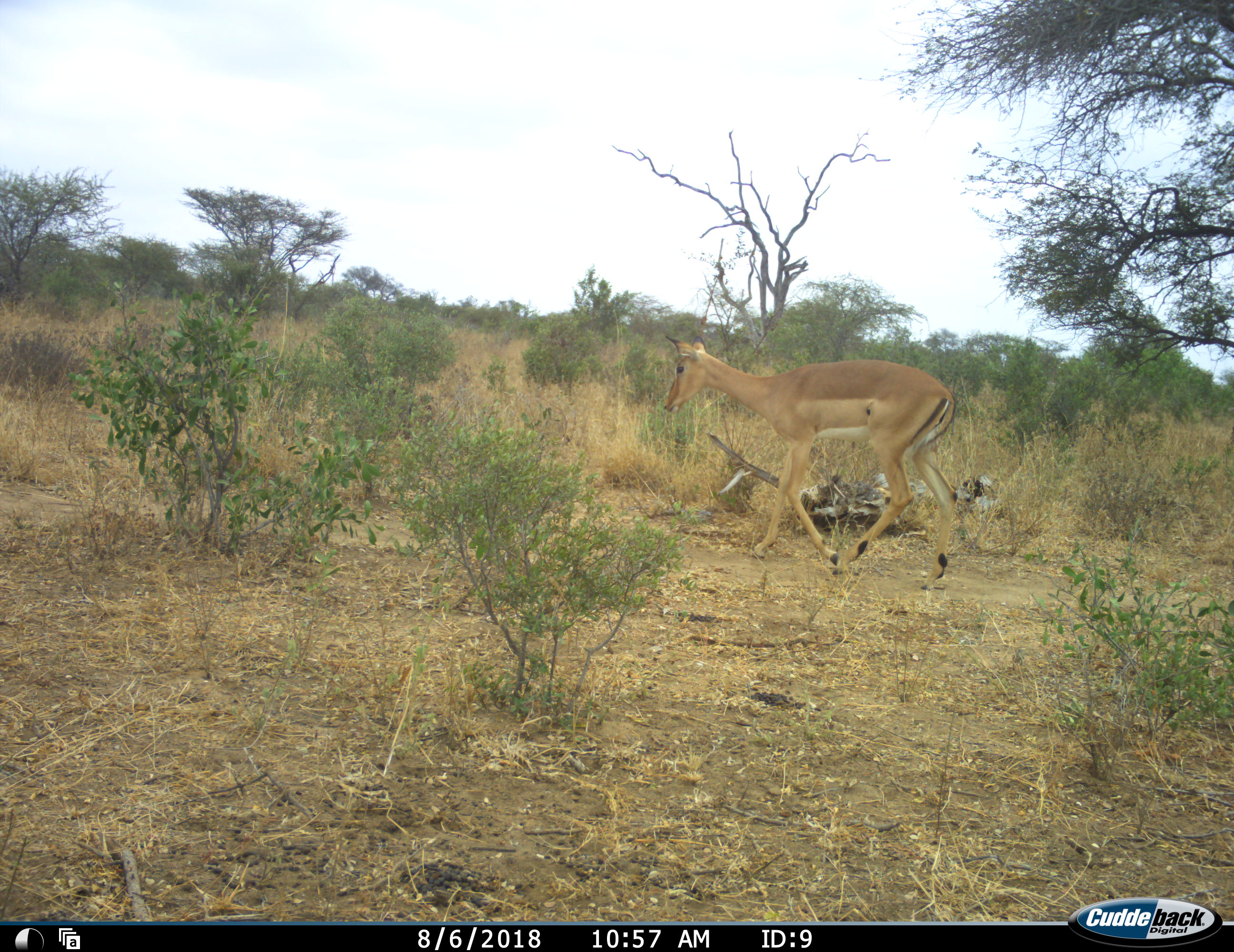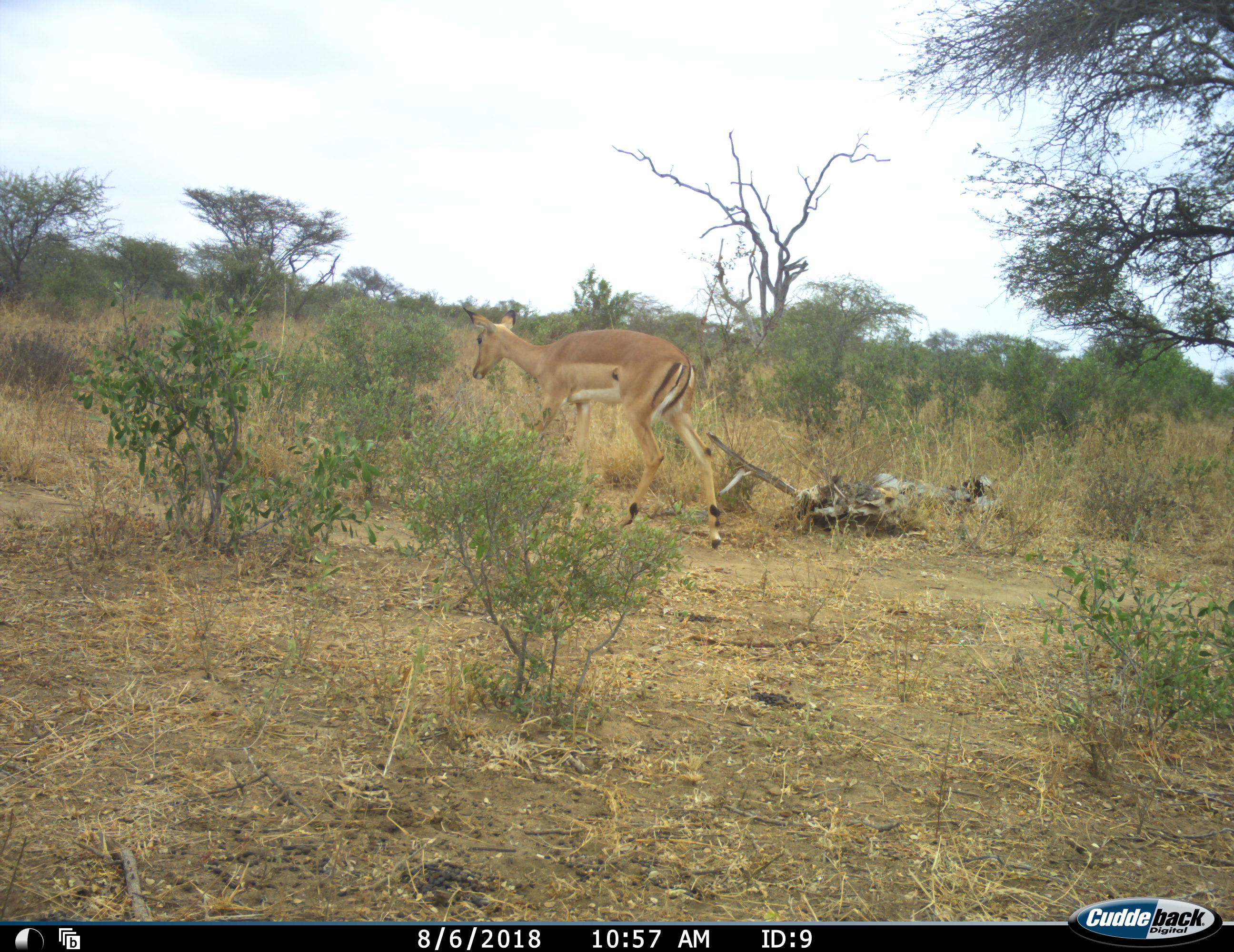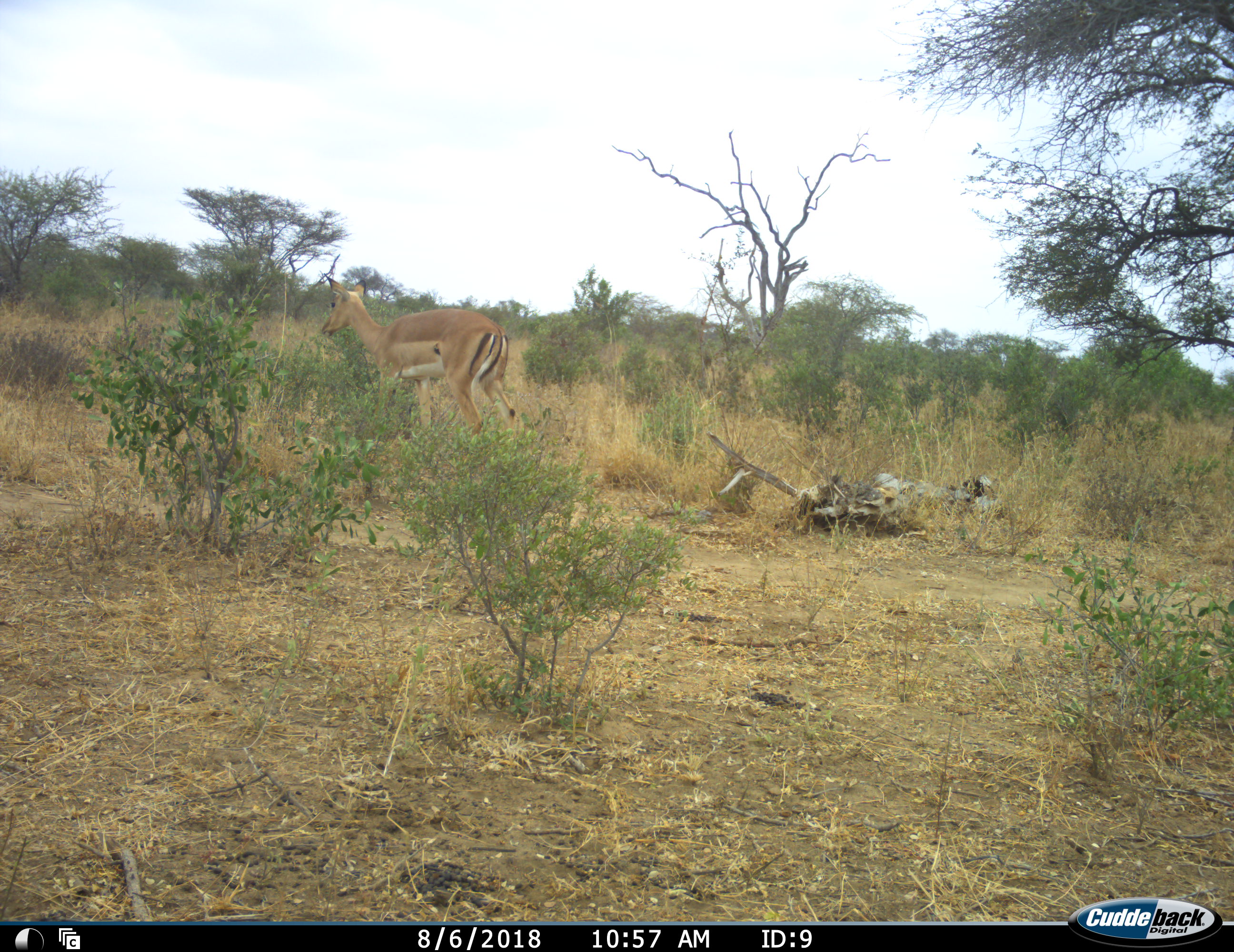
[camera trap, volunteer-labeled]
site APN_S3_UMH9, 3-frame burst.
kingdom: Animalia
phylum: Chordata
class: Mammalia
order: Artiodactyla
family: Bovidae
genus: Aepyceros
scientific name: Aepyceros melampus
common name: impala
Impala (Aepyceros melampus), count 1. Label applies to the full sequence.